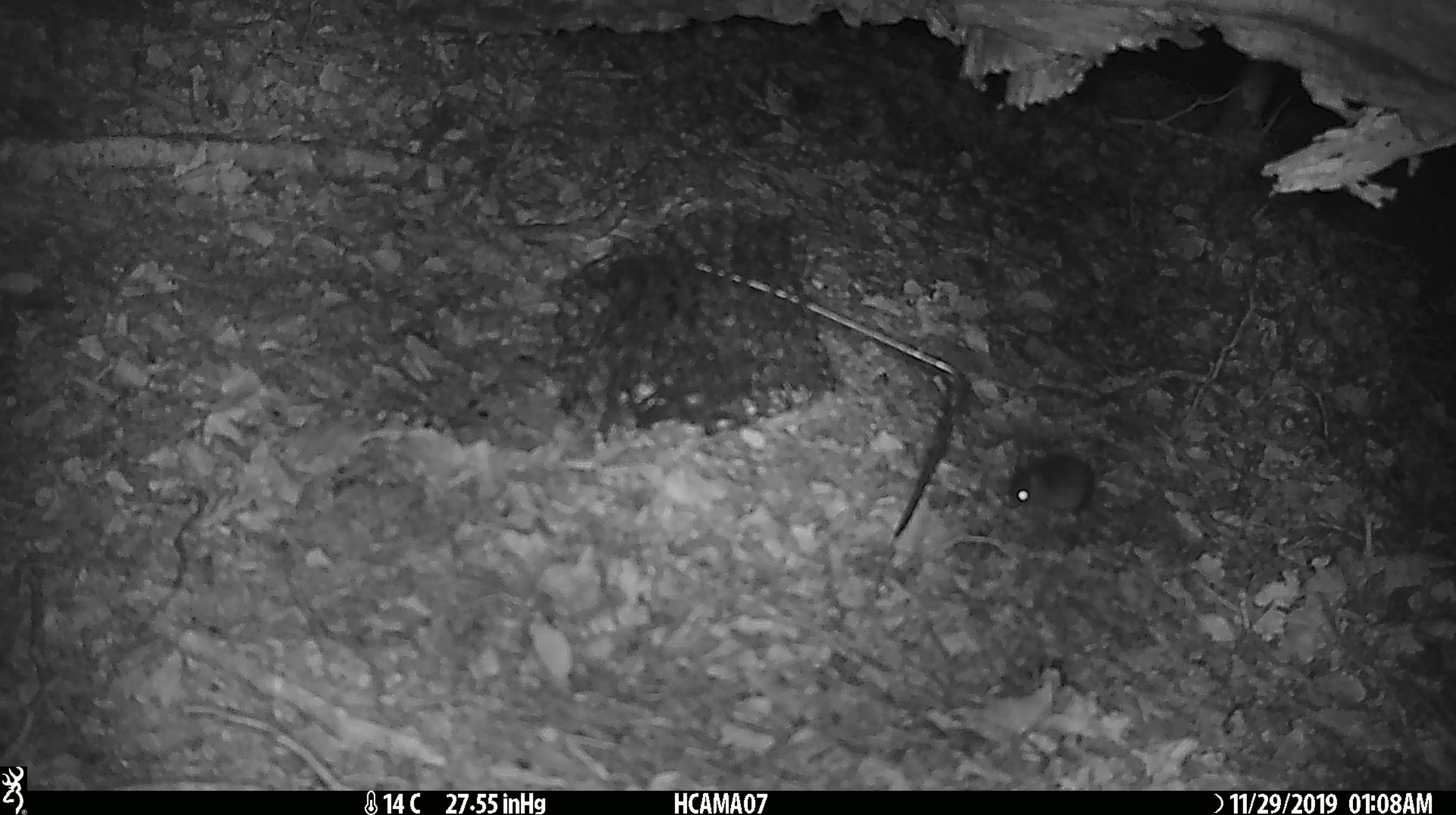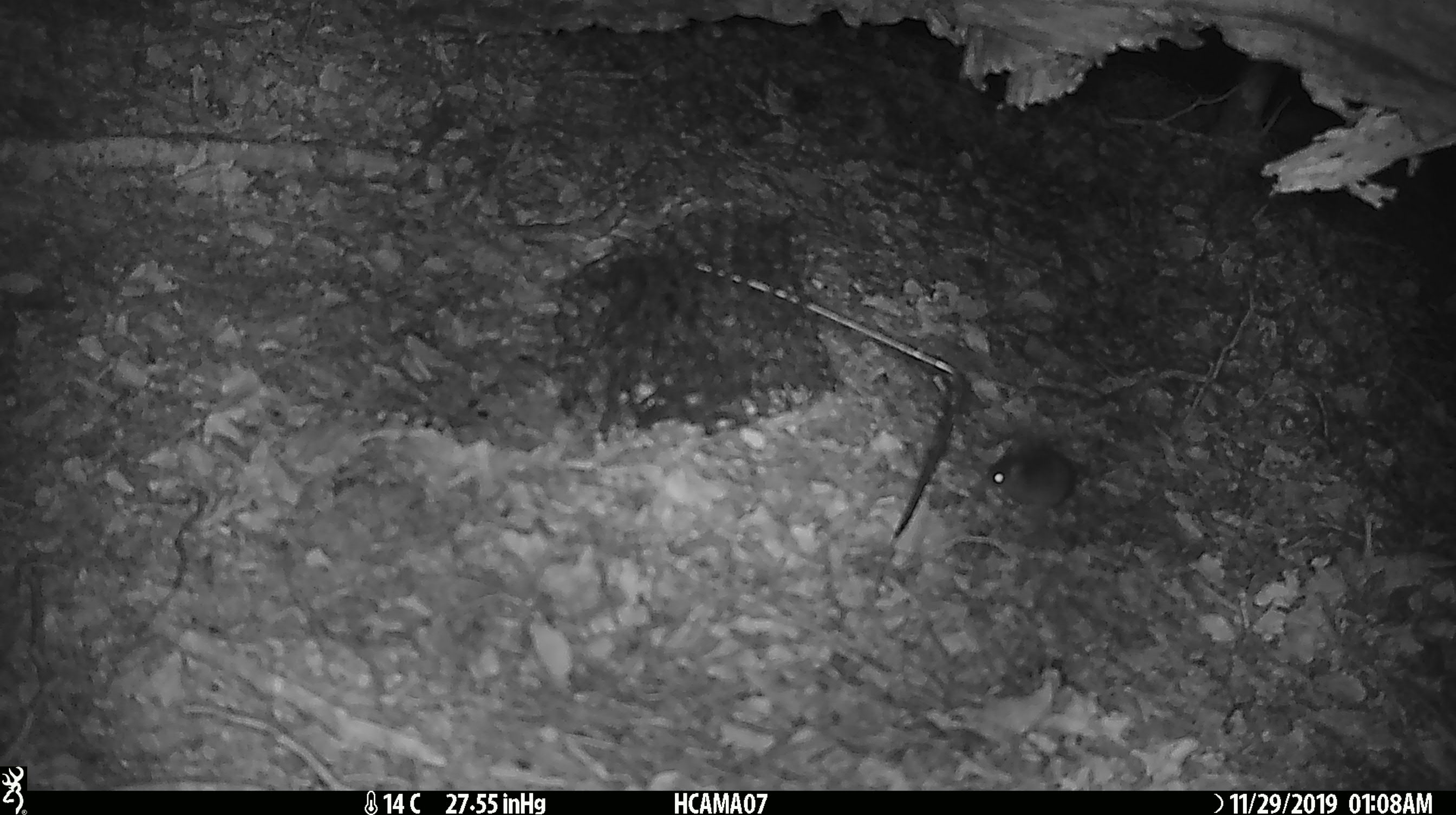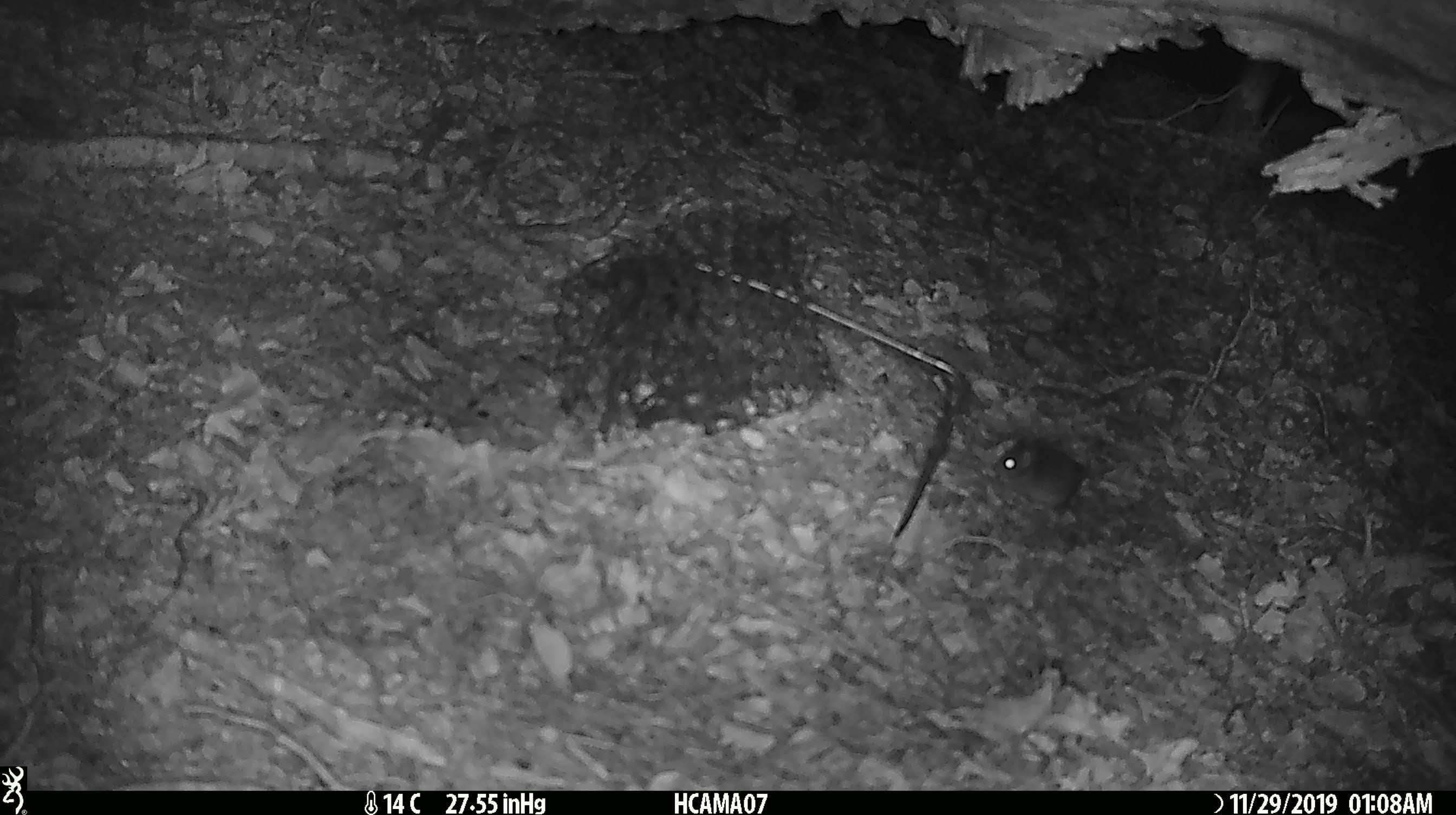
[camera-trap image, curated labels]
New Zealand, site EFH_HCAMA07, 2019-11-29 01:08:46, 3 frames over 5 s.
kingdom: Animalia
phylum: Chordata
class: Mammalia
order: Rodentia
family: Muridae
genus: Mus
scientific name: Mus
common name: mouse